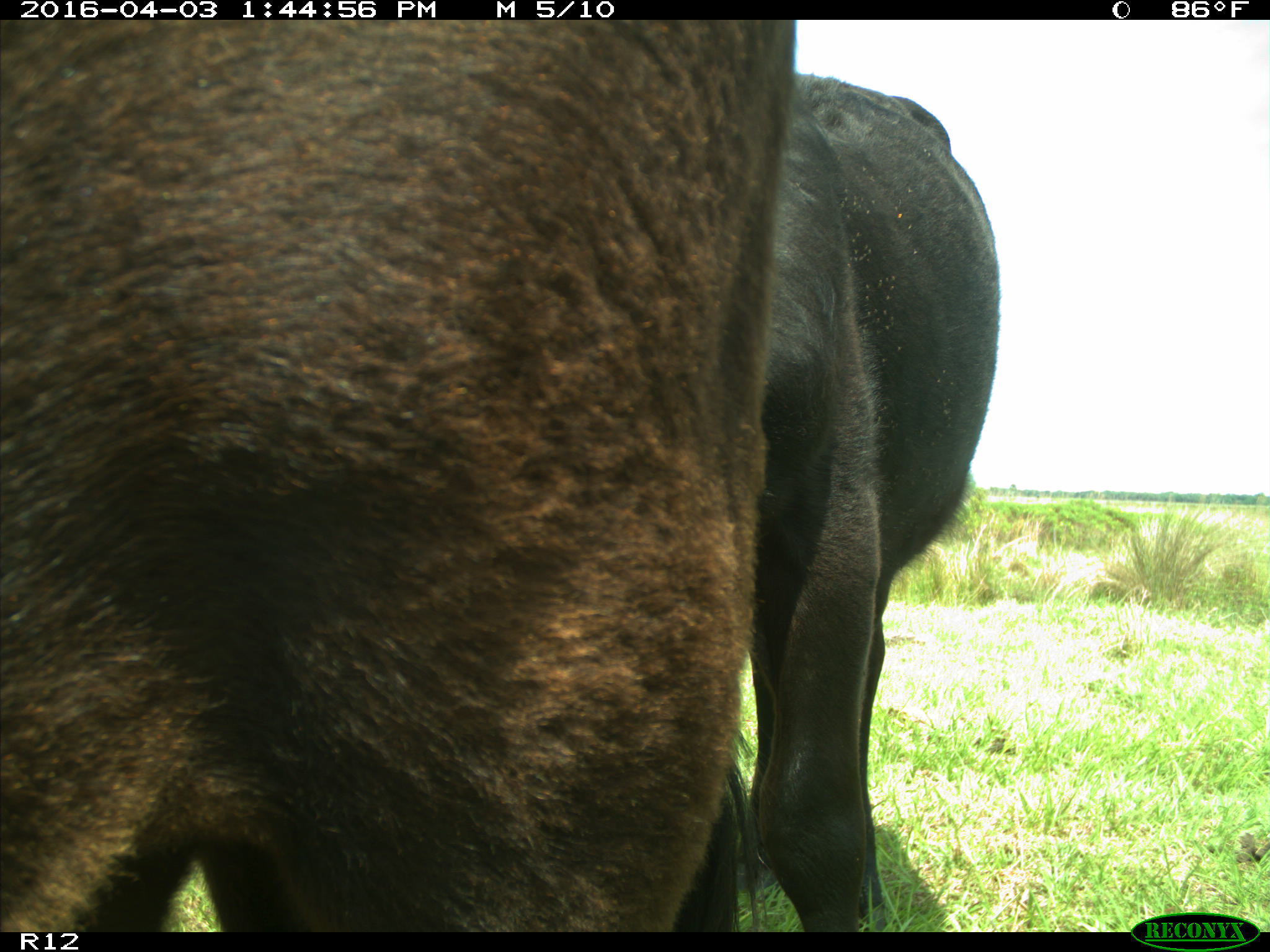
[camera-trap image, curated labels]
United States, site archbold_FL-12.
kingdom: Animalia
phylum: Chordata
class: Mammalia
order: Artiodactyla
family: Bovidae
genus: Bos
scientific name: Bos taurus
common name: domestic cow